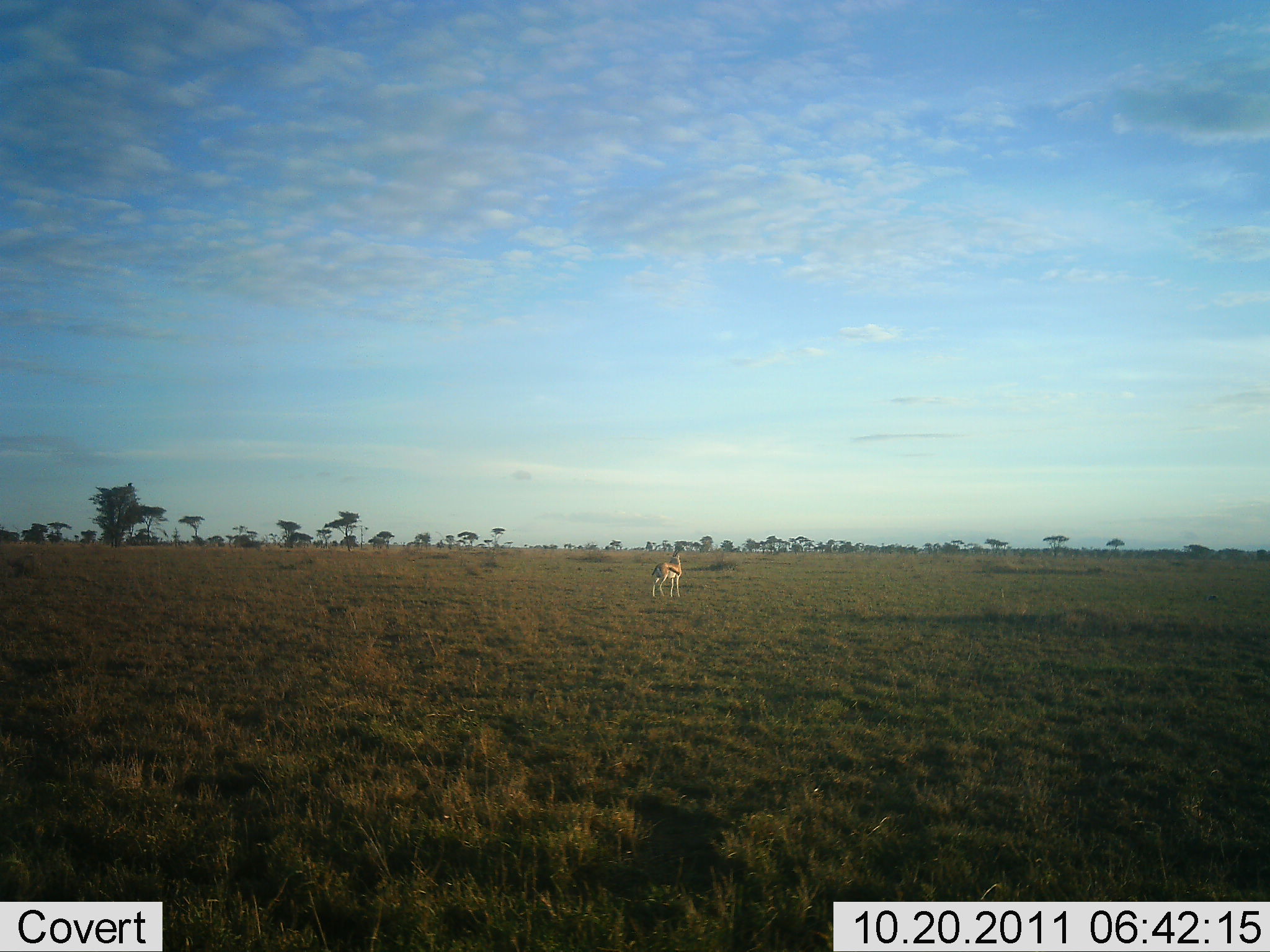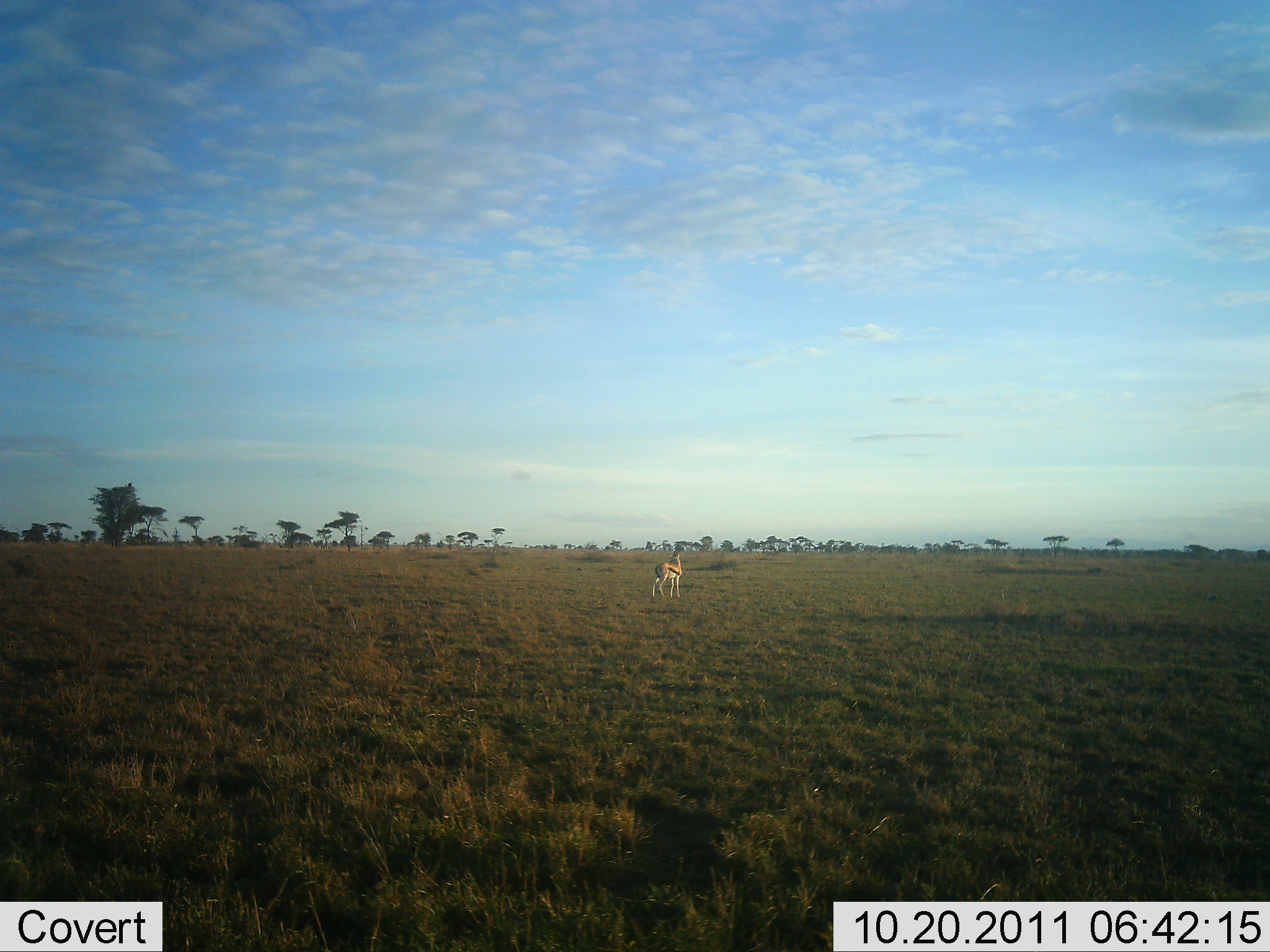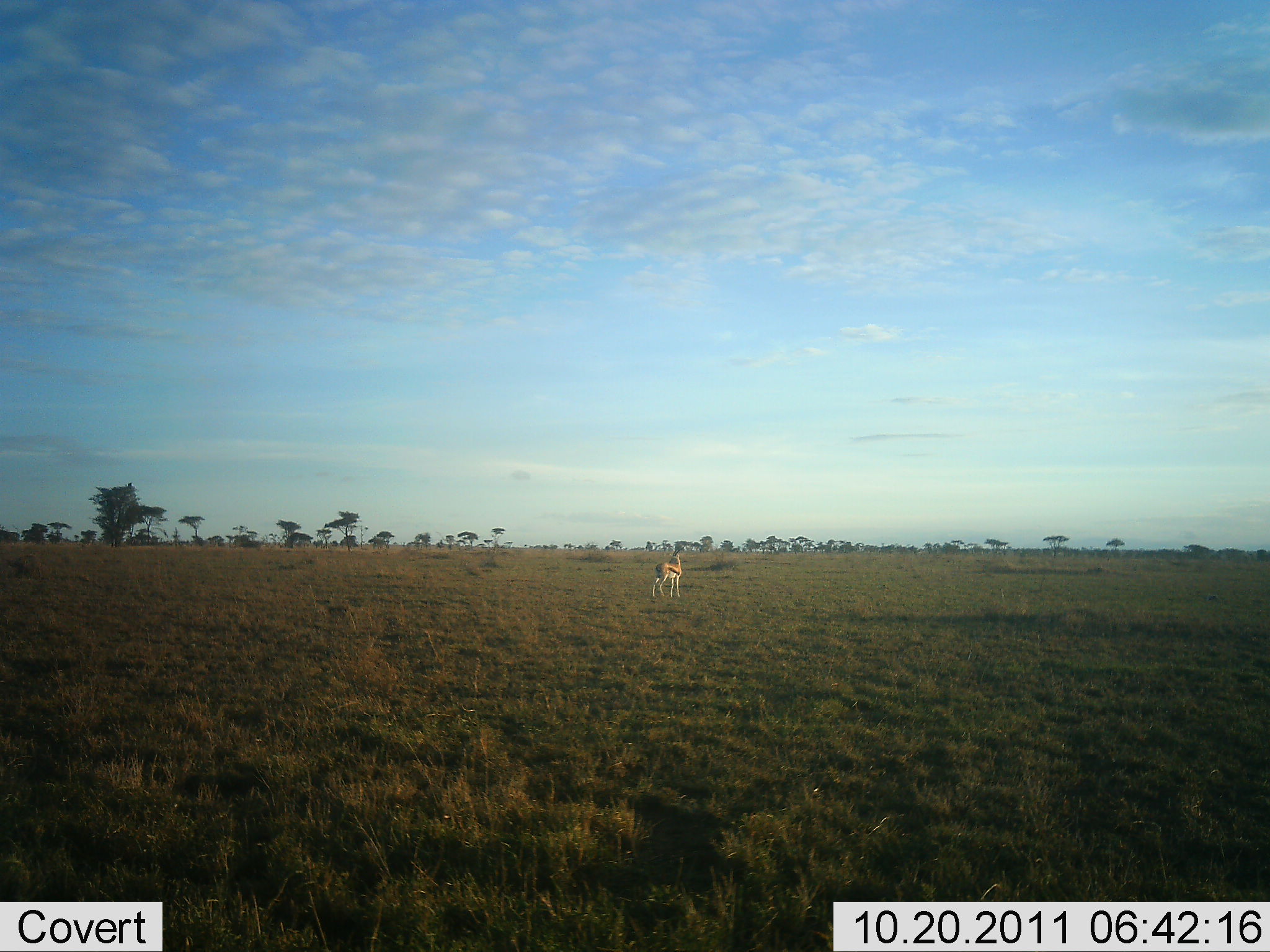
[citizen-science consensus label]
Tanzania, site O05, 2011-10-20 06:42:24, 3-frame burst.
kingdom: Animalia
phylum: Chordata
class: Mammalia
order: Artiodactyla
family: Bovidae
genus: Eudorcas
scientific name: Eudorcas thomsonii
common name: thomson's gazelle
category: gazellethomsons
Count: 1.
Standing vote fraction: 100%.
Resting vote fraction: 8%.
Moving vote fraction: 0%.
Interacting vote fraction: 0%.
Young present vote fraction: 0%.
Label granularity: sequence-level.